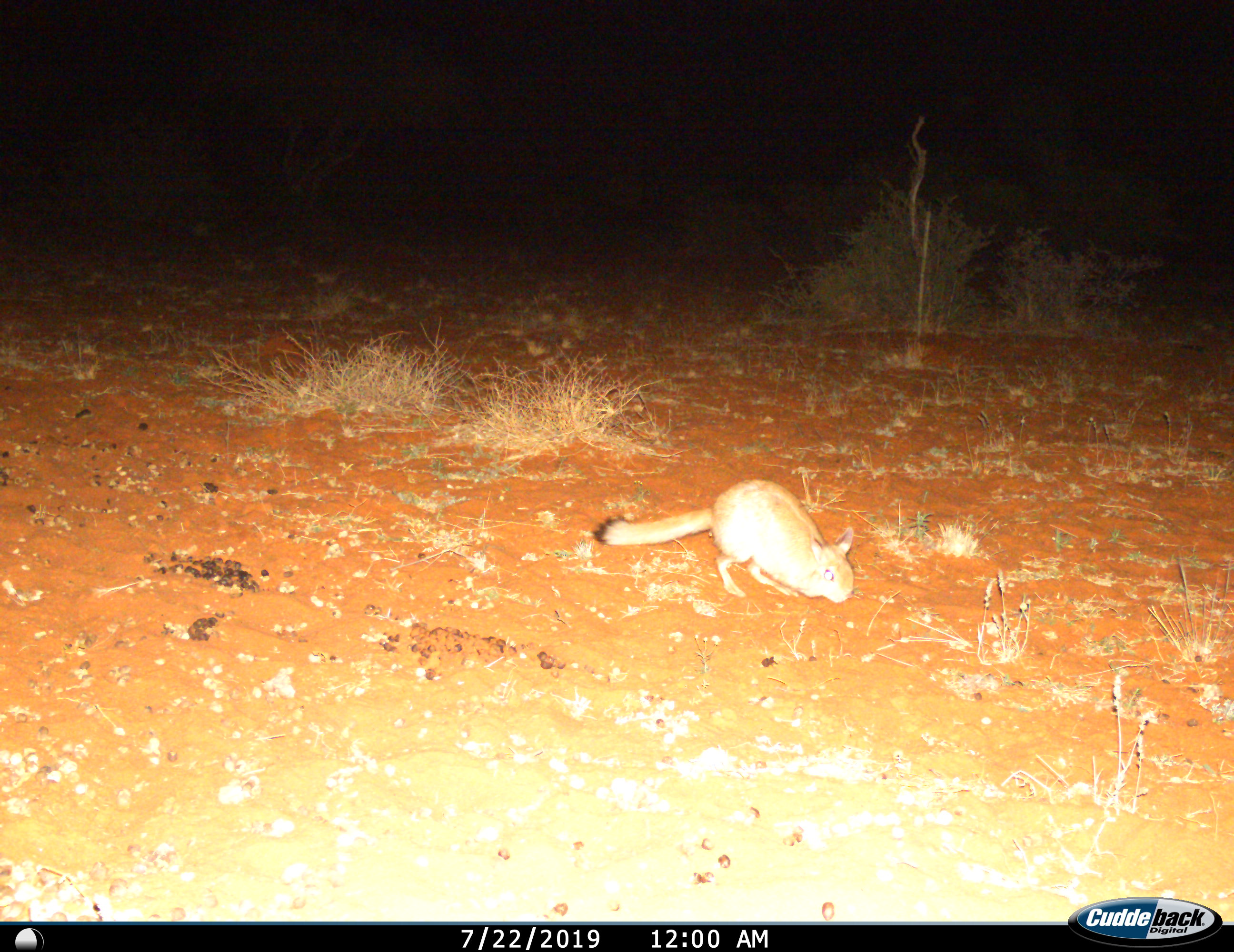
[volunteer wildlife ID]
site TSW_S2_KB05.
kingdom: Animalia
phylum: Chordata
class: Mammalia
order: Rodentia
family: Pedetidae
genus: Pedetes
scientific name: Pedetes capensis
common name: springhare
Springhare (Pedetes capensis), count 1. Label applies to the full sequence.